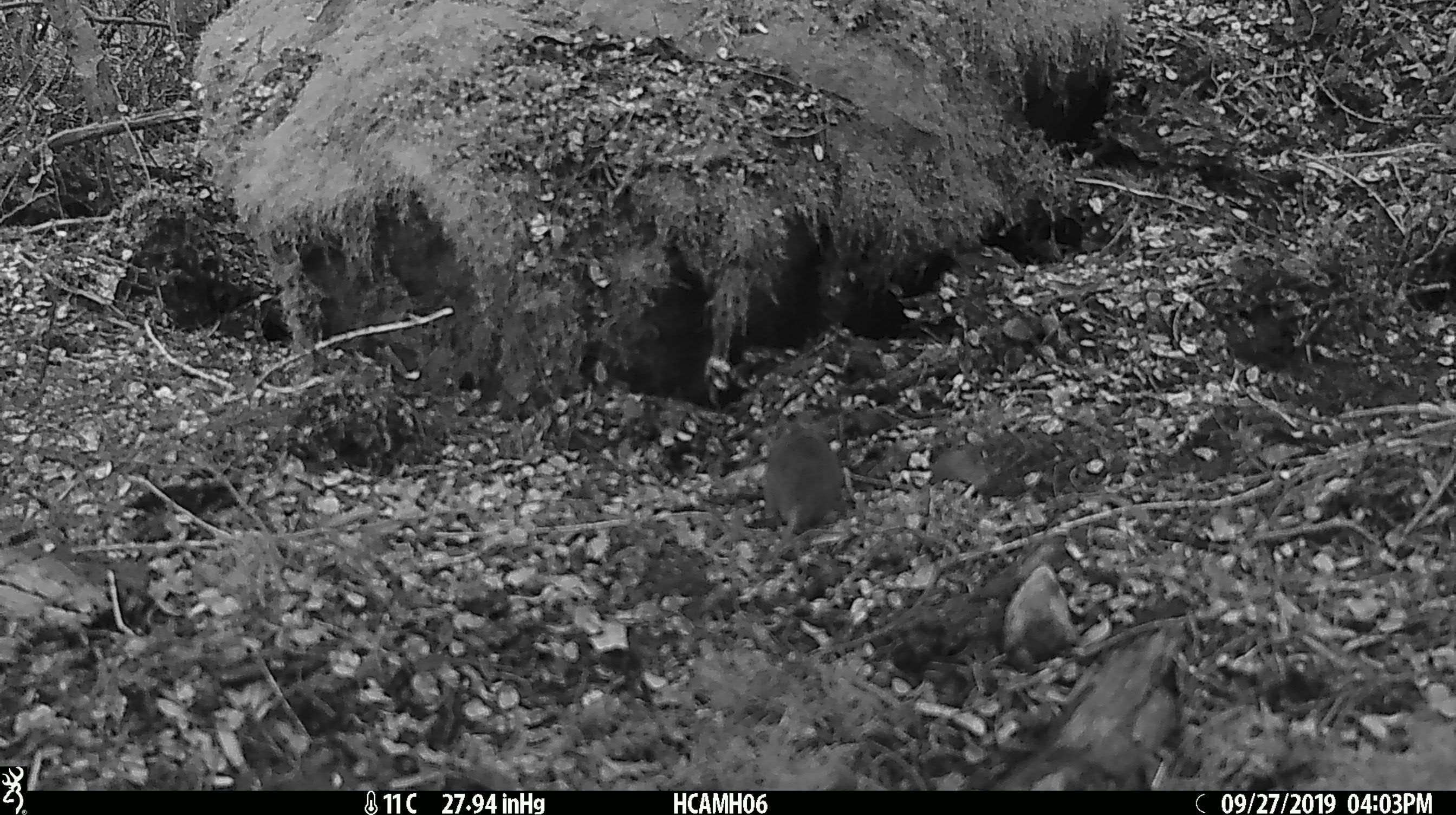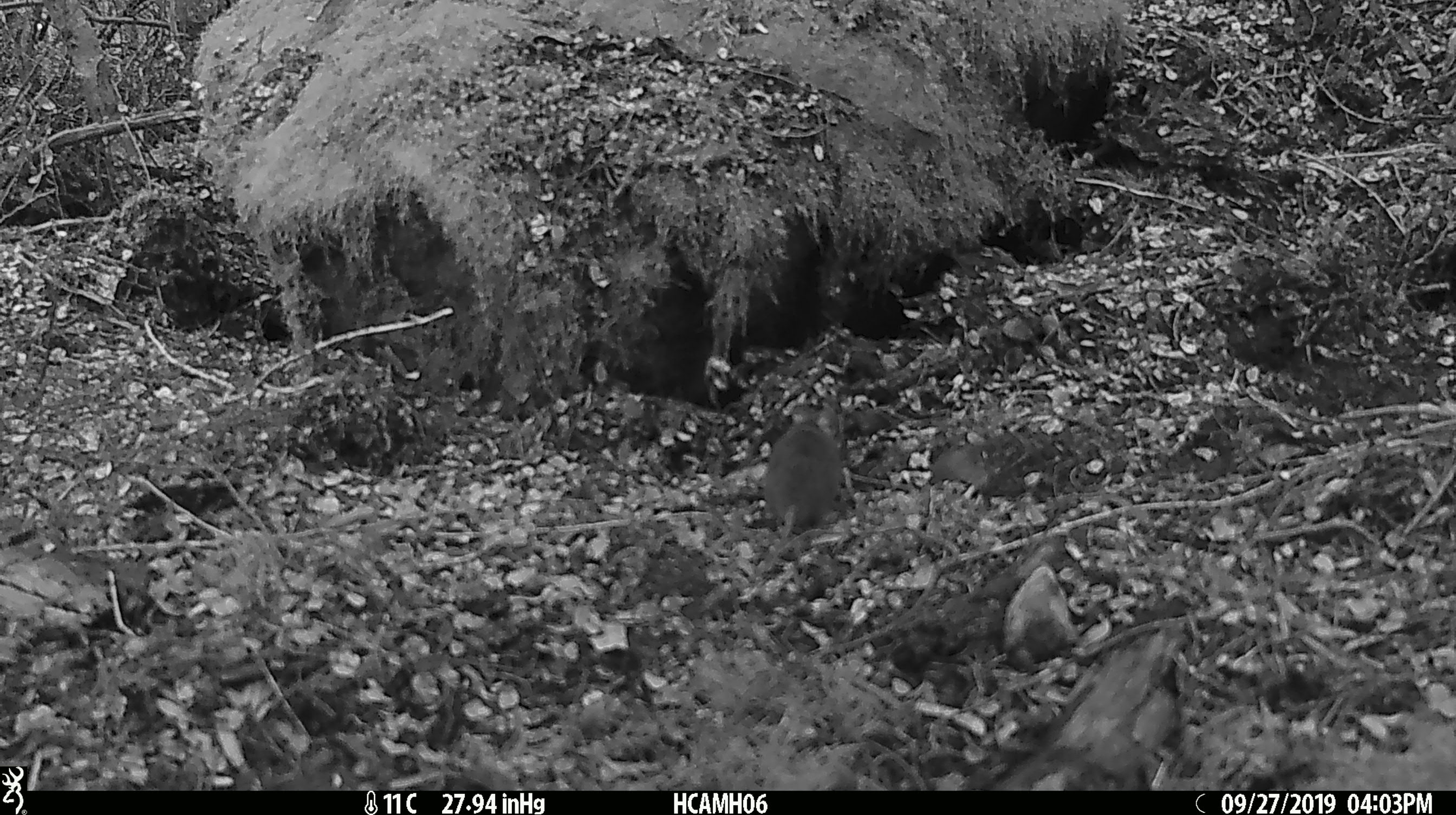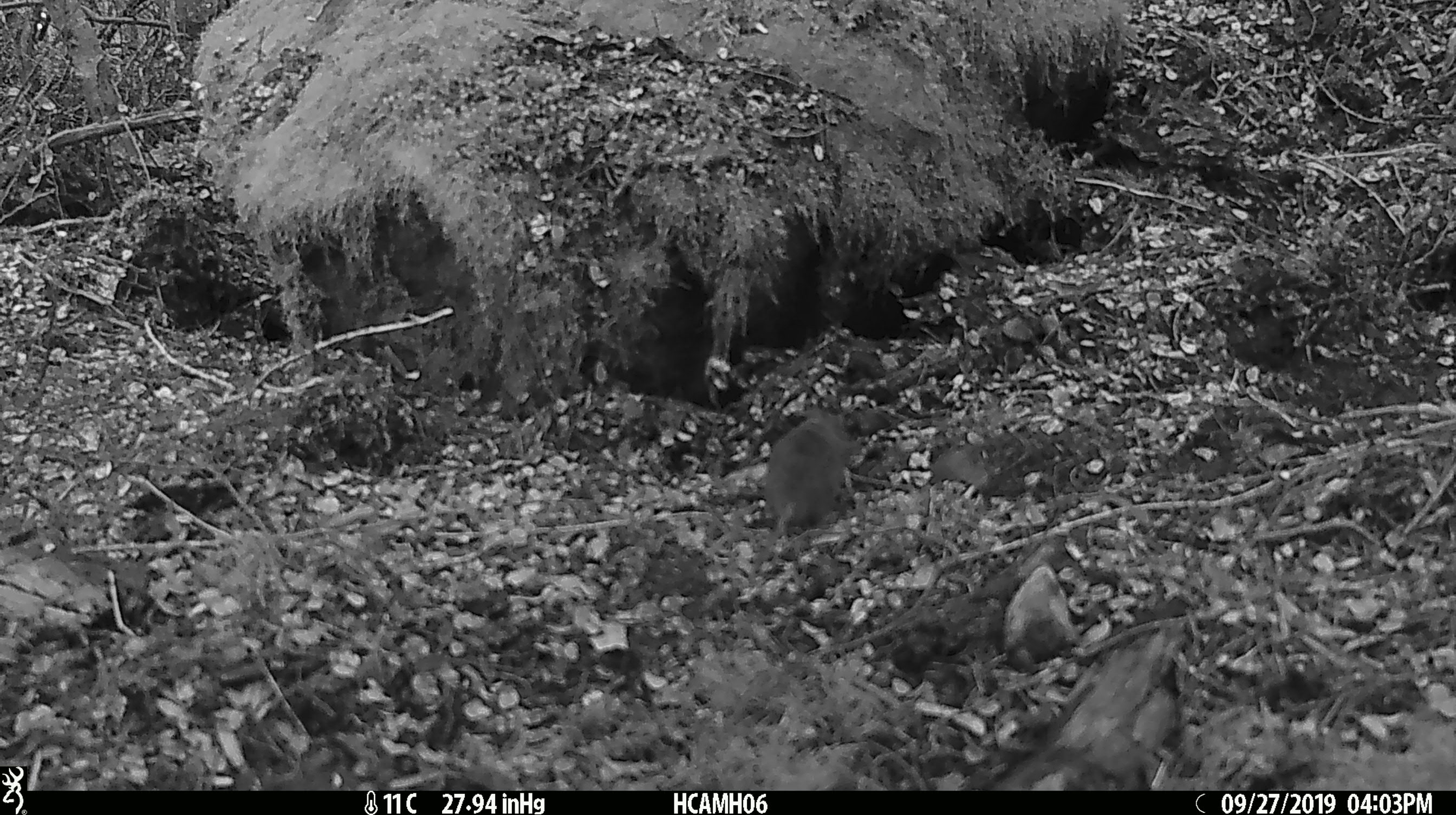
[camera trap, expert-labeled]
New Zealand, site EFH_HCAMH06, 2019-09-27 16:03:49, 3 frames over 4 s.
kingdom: Animalia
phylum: Chordata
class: Mammalia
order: Rodentia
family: Muridae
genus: Mus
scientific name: Mus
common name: mouse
Mouse (Mus).